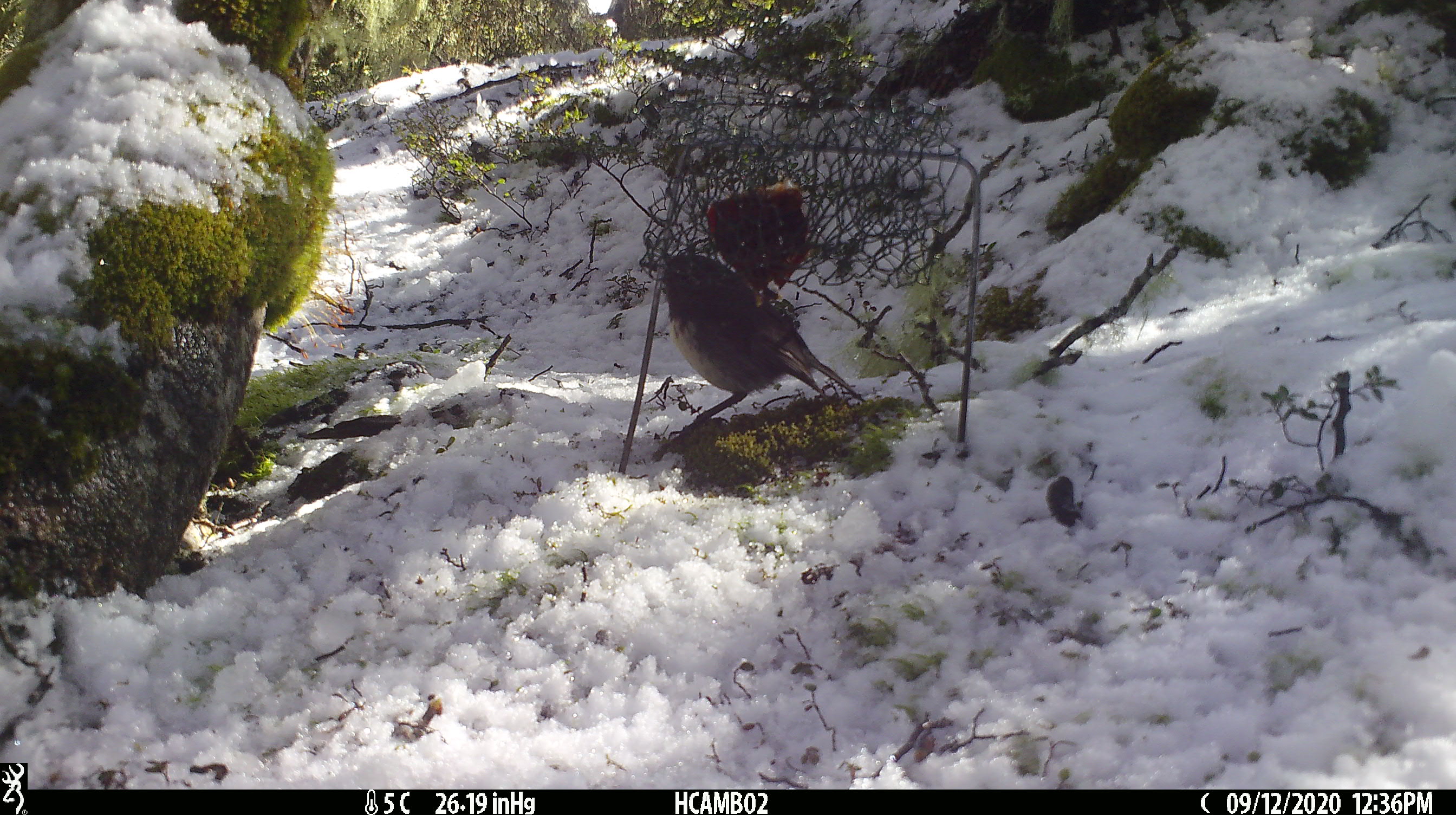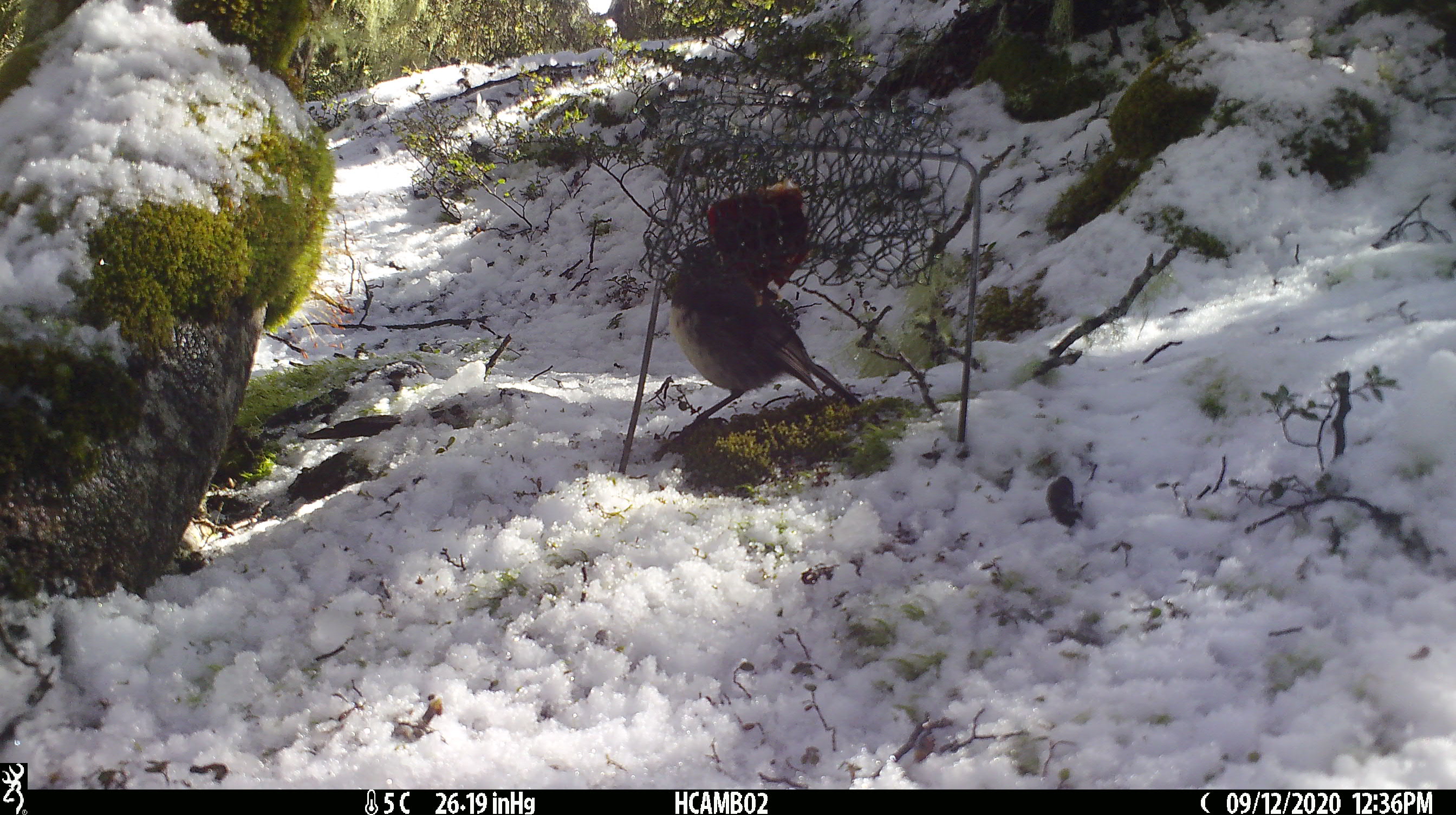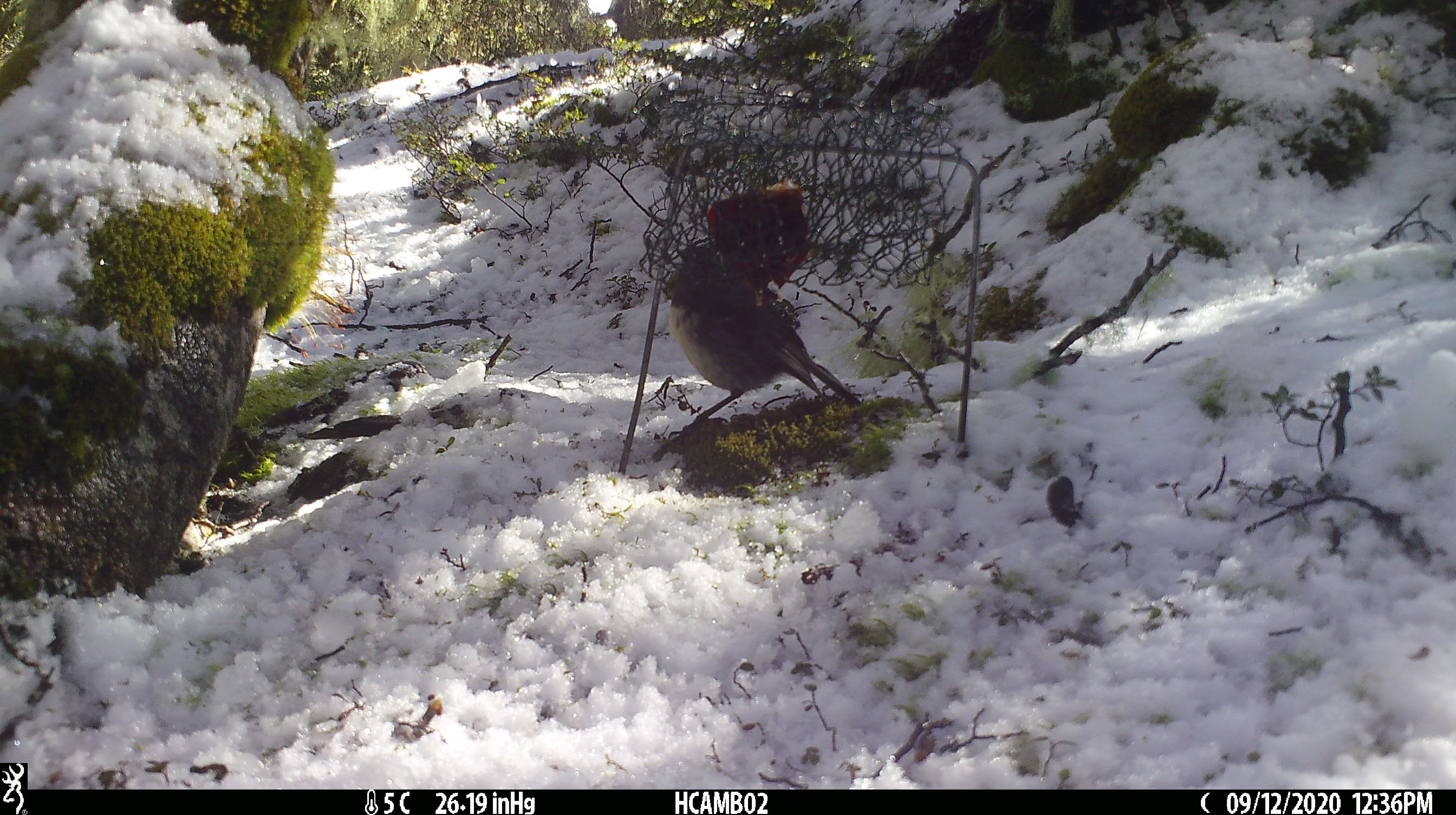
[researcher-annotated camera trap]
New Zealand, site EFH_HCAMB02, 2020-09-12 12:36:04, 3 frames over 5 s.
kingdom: Animalia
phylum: Chordata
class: Aves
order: Passeriformes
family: Petroicidae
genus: Petroica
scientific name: Petroica australis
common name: new zealand robin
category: robin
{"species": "robin (new zealand robin) (Petroica australis)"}